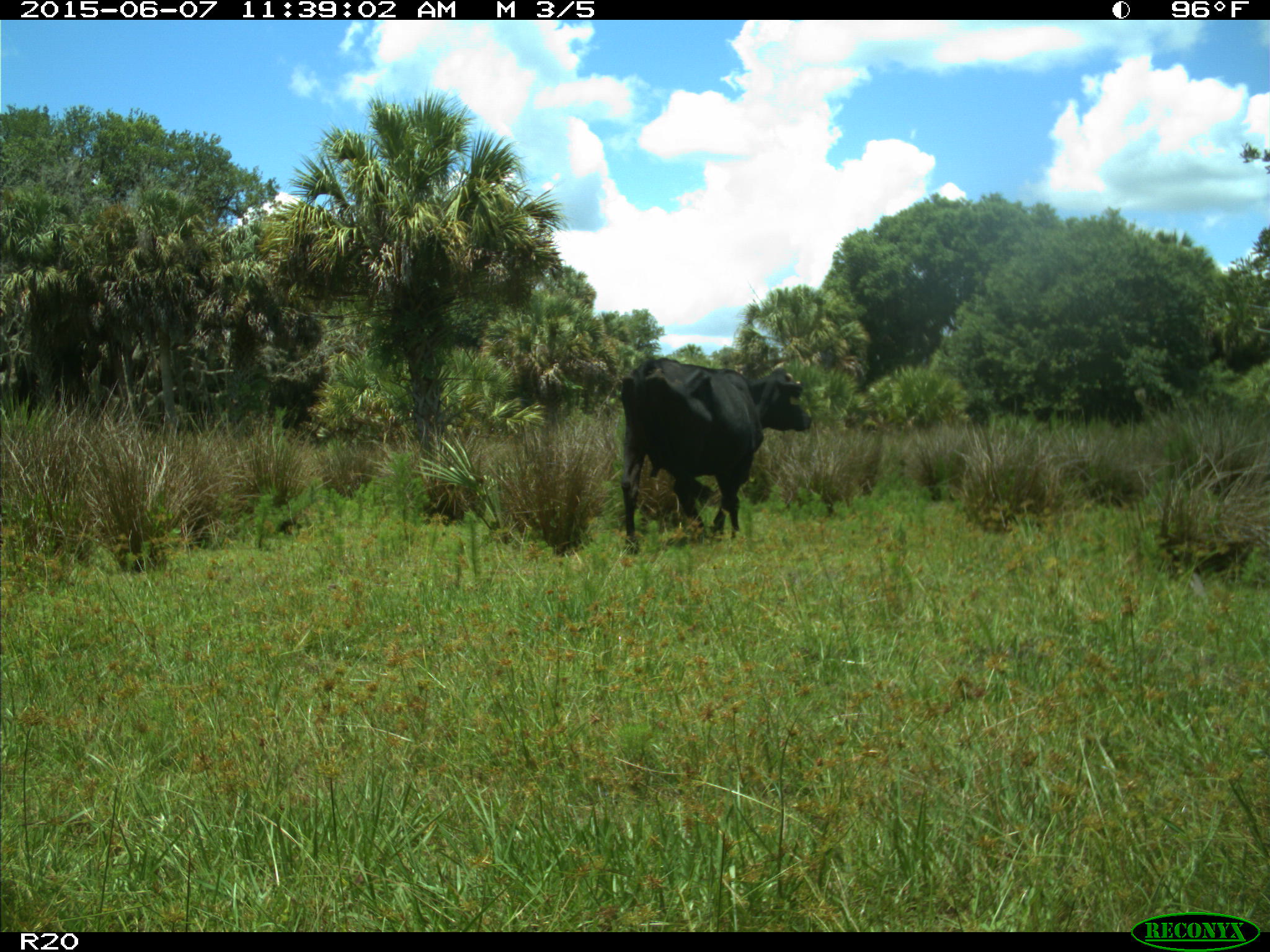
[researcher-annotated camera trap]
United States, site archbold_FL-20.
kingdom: Animalia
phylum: Chordata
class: Mammalia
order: Artiodactyla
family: Bovidae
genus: Bos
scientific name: Bos taurus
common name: domestic cow